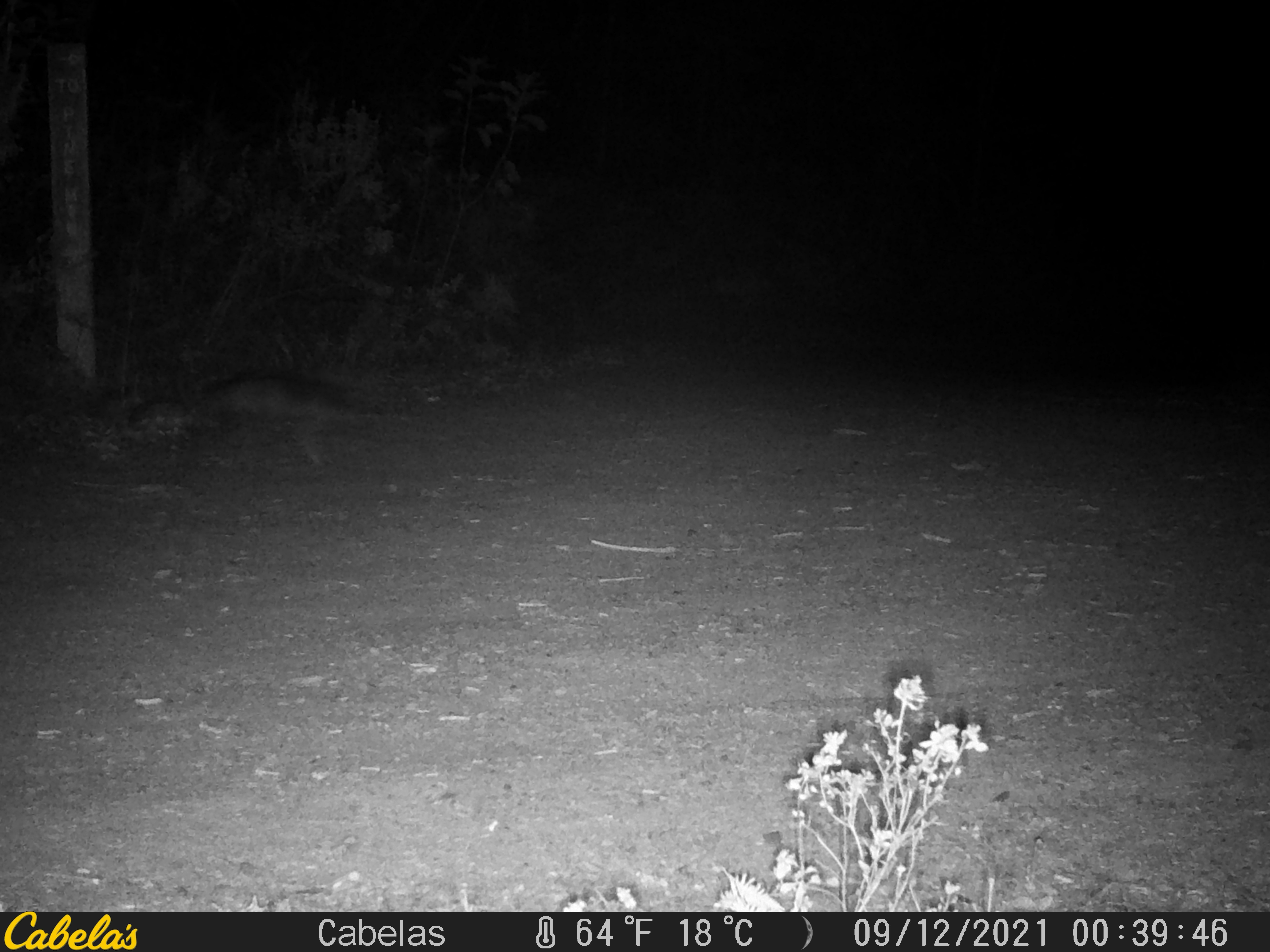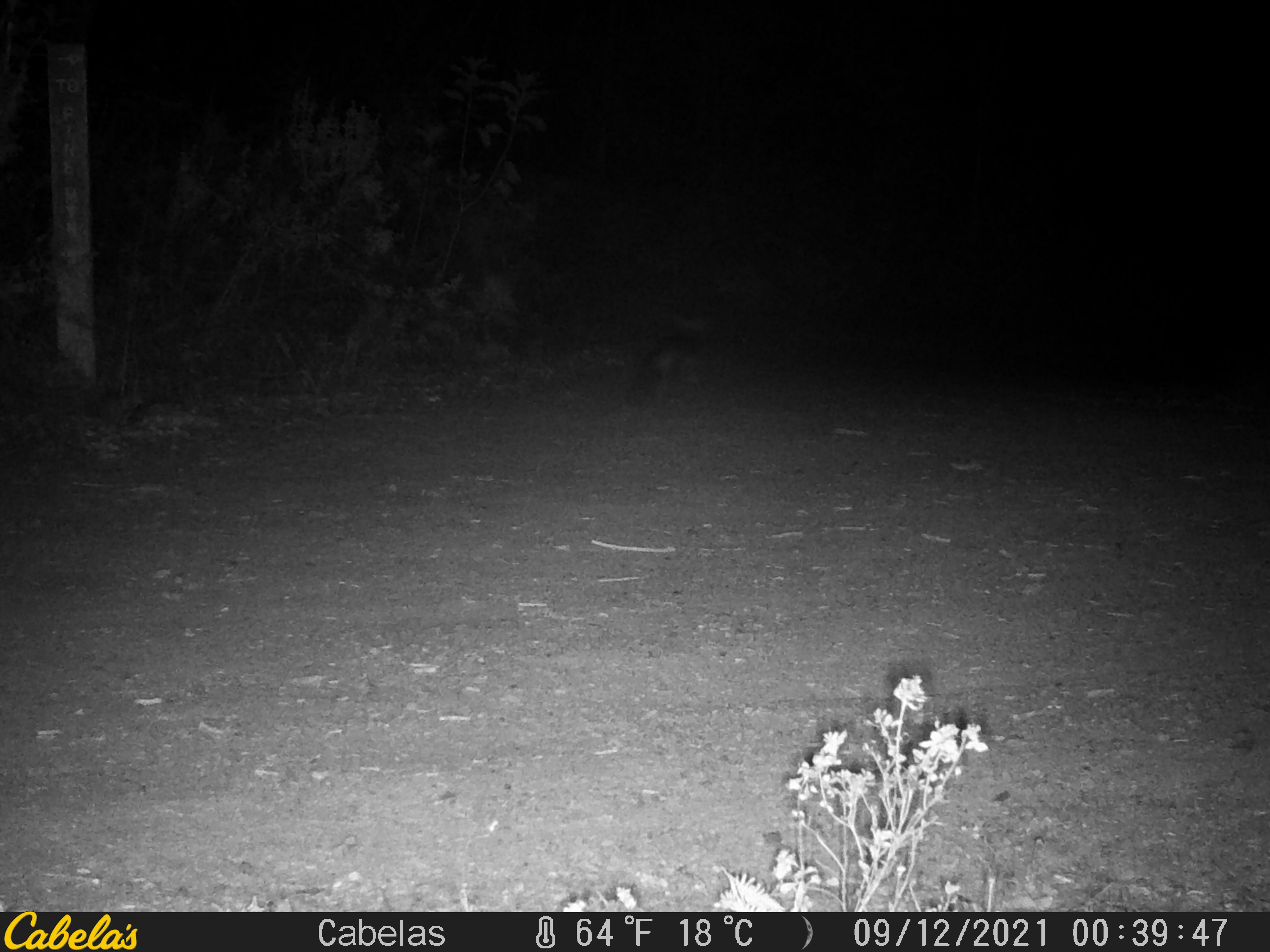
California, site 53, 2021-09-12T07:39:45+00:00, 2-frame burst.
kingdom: Animalia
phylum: Chordata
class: Mammalia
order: Carnivora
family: Canidae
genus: Urocyon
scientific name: Urocyon cinereoargenteus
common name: gray fox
Gray fox (Urocyon cinereoargenteus).